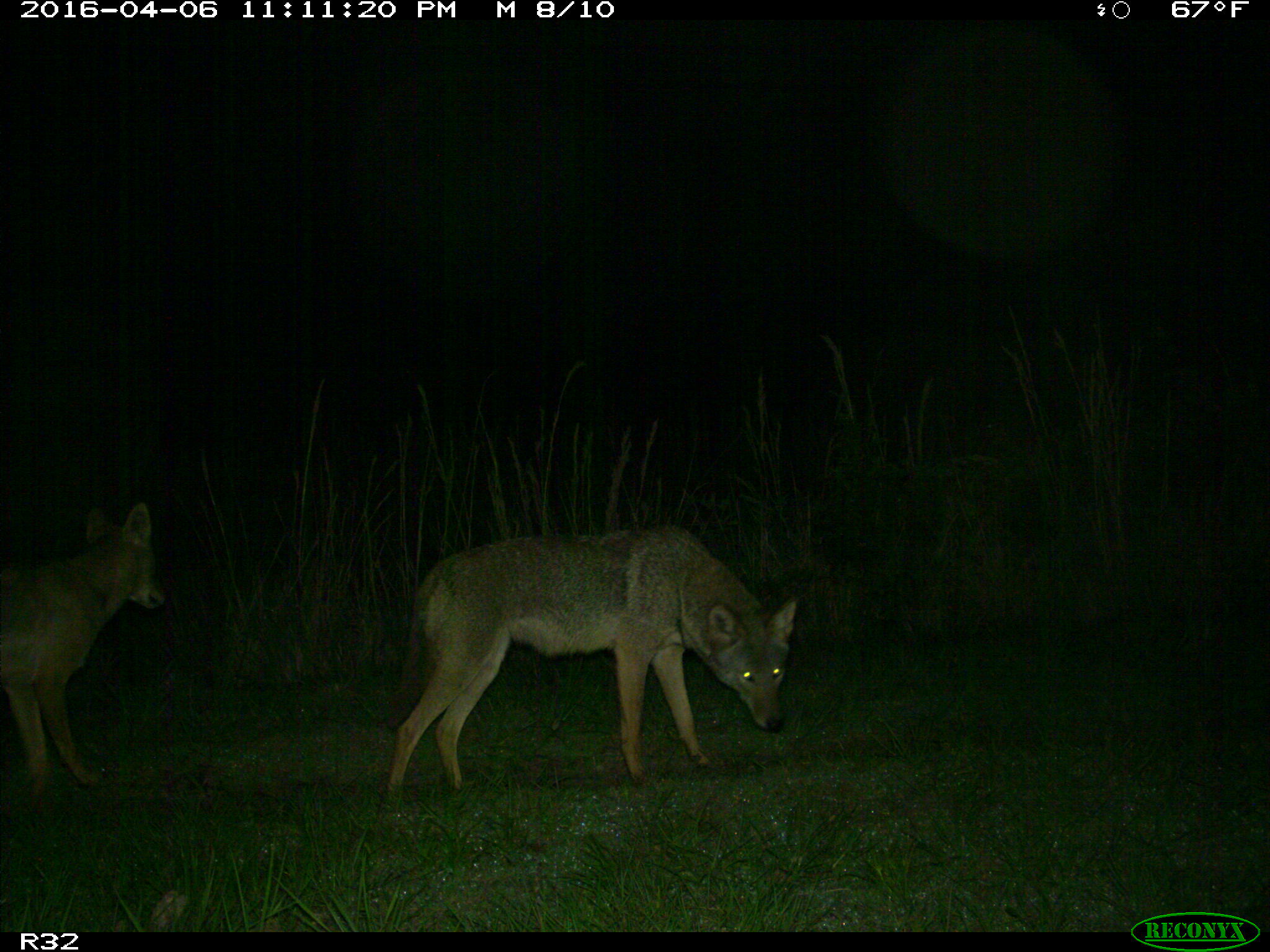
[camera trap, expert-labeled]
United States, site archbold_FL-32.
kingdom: Animalia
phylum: Chordata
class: Mammalia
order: Carnivora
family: Canidae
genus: Canis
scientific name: Canis latrans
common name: coyote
Canis latrans (coyote).